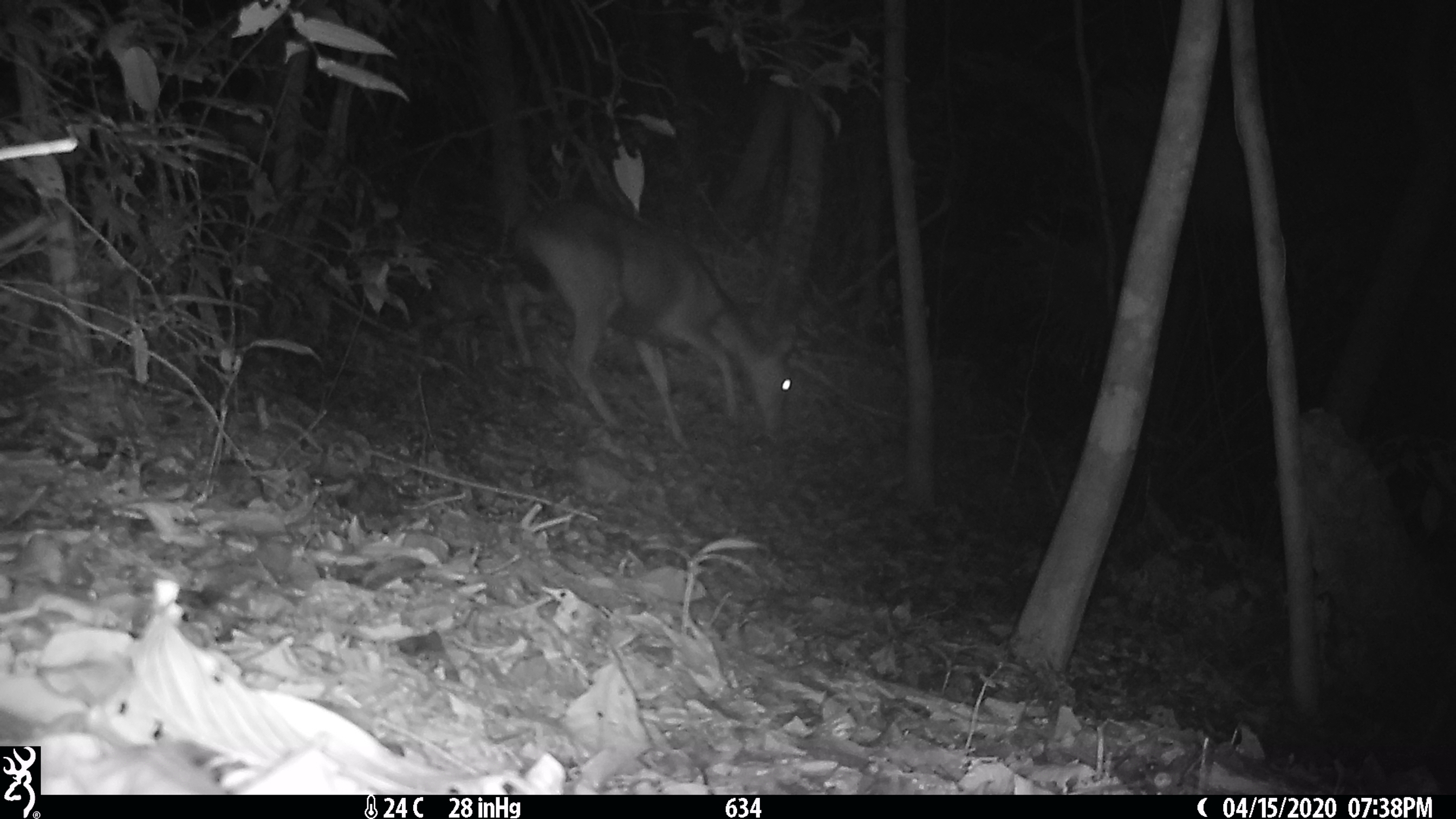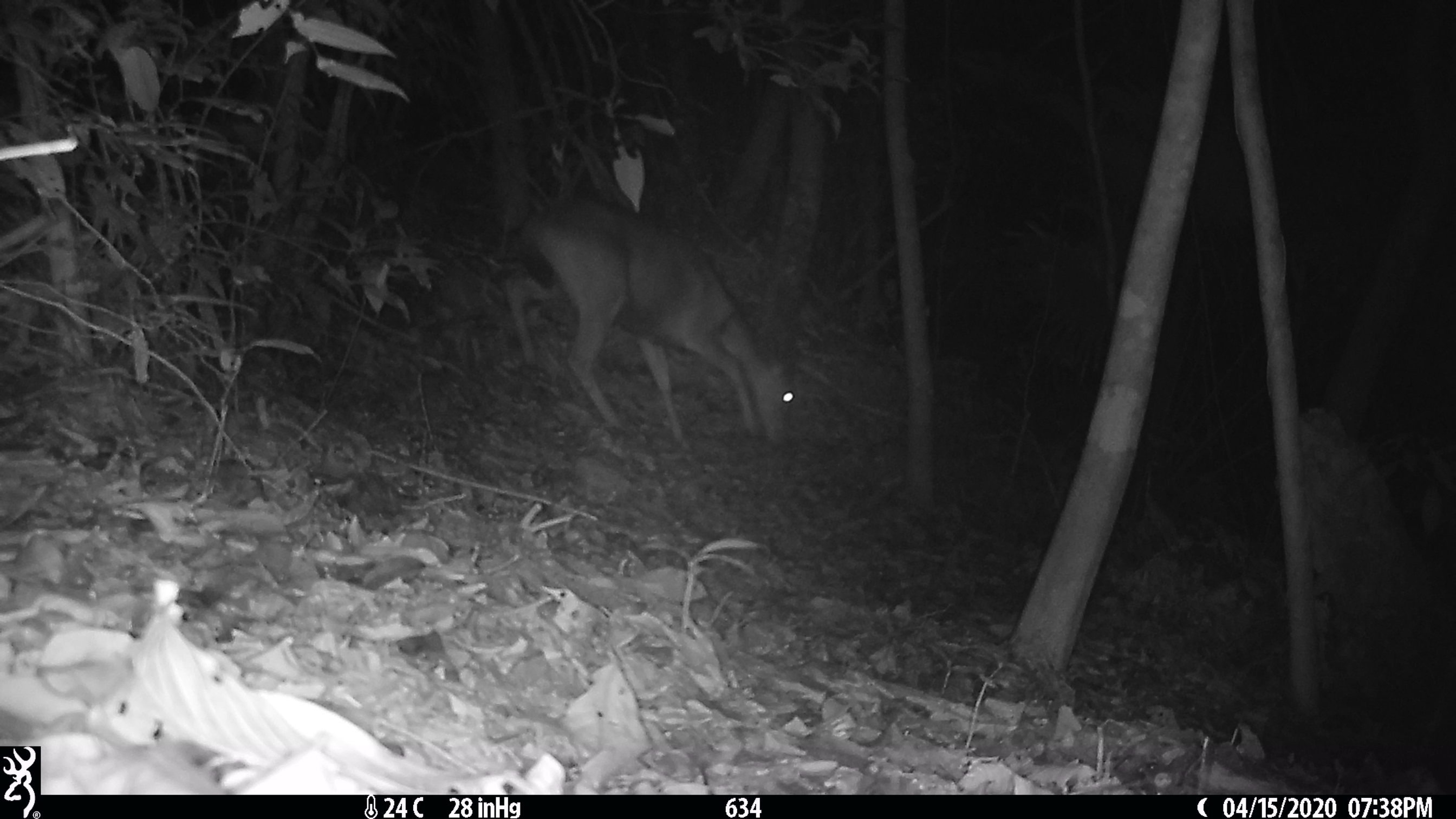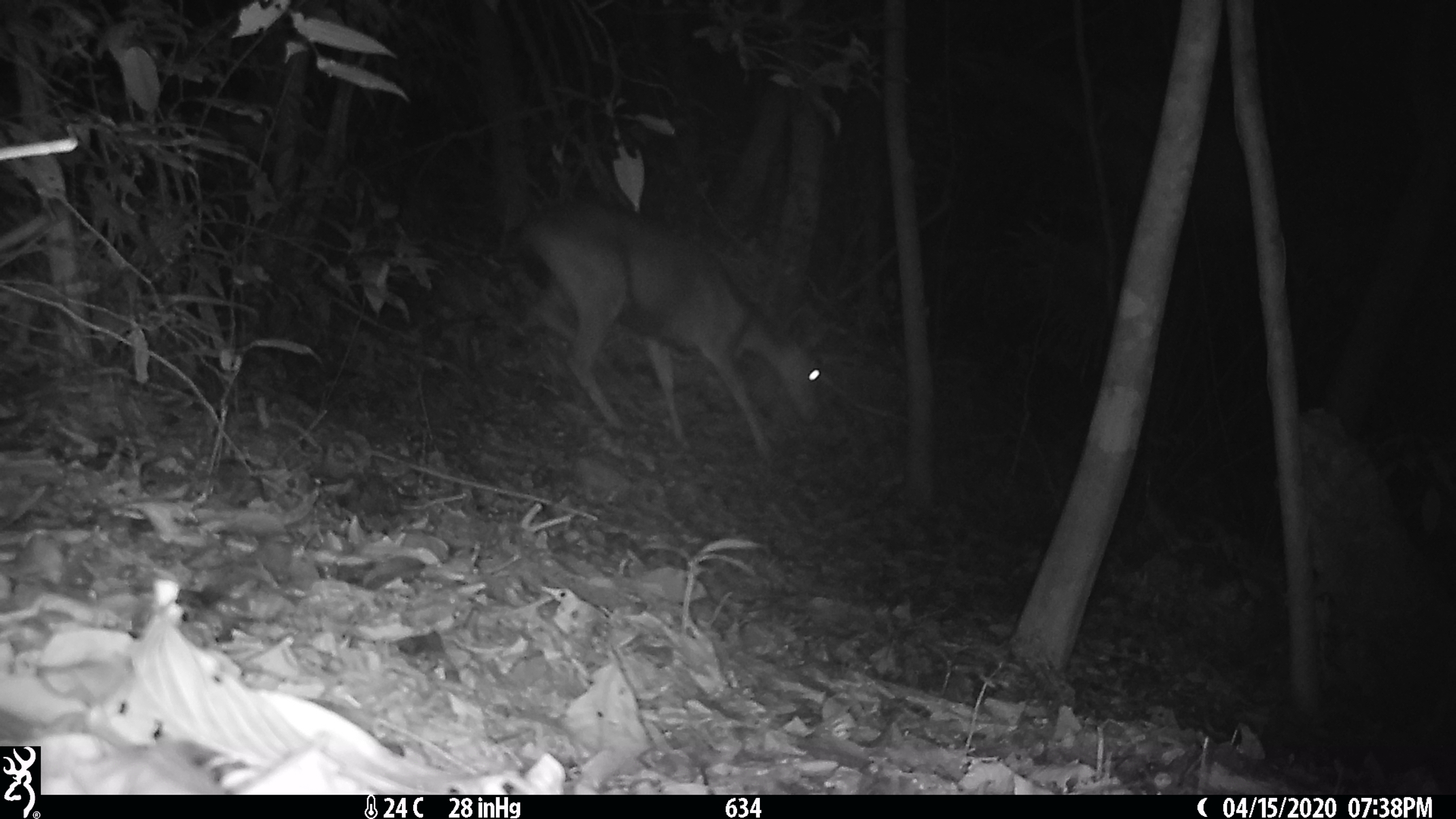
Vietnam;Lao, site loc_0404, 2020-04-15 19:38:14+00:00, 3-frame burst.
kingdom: Animalia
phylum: Chordata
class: Mammalia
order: Artiodactyla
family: Cervidae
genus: Rusa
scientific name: Rusa unicolor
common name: sambar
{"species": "sambar (Rusa unicolor)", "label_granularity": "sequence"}